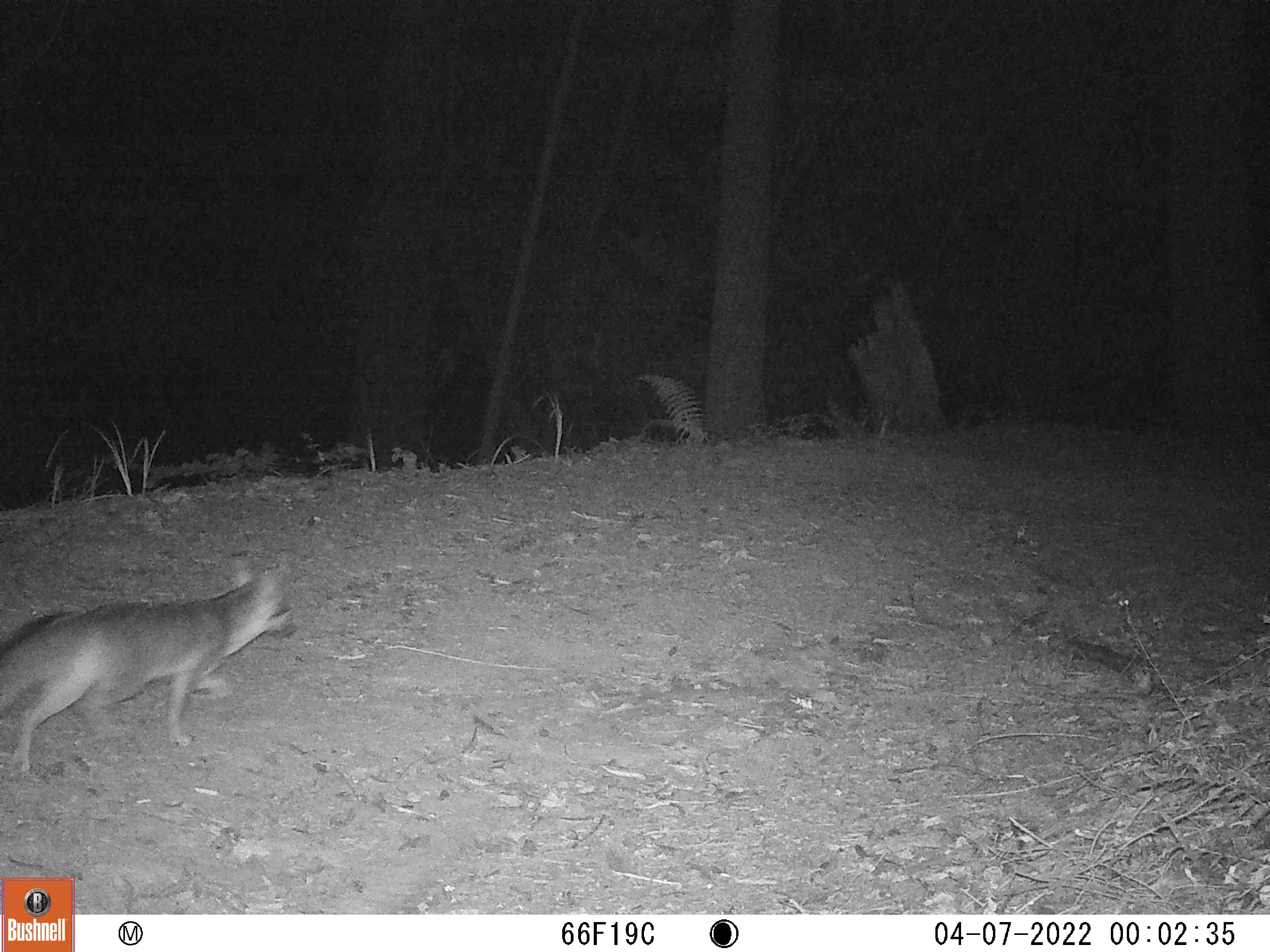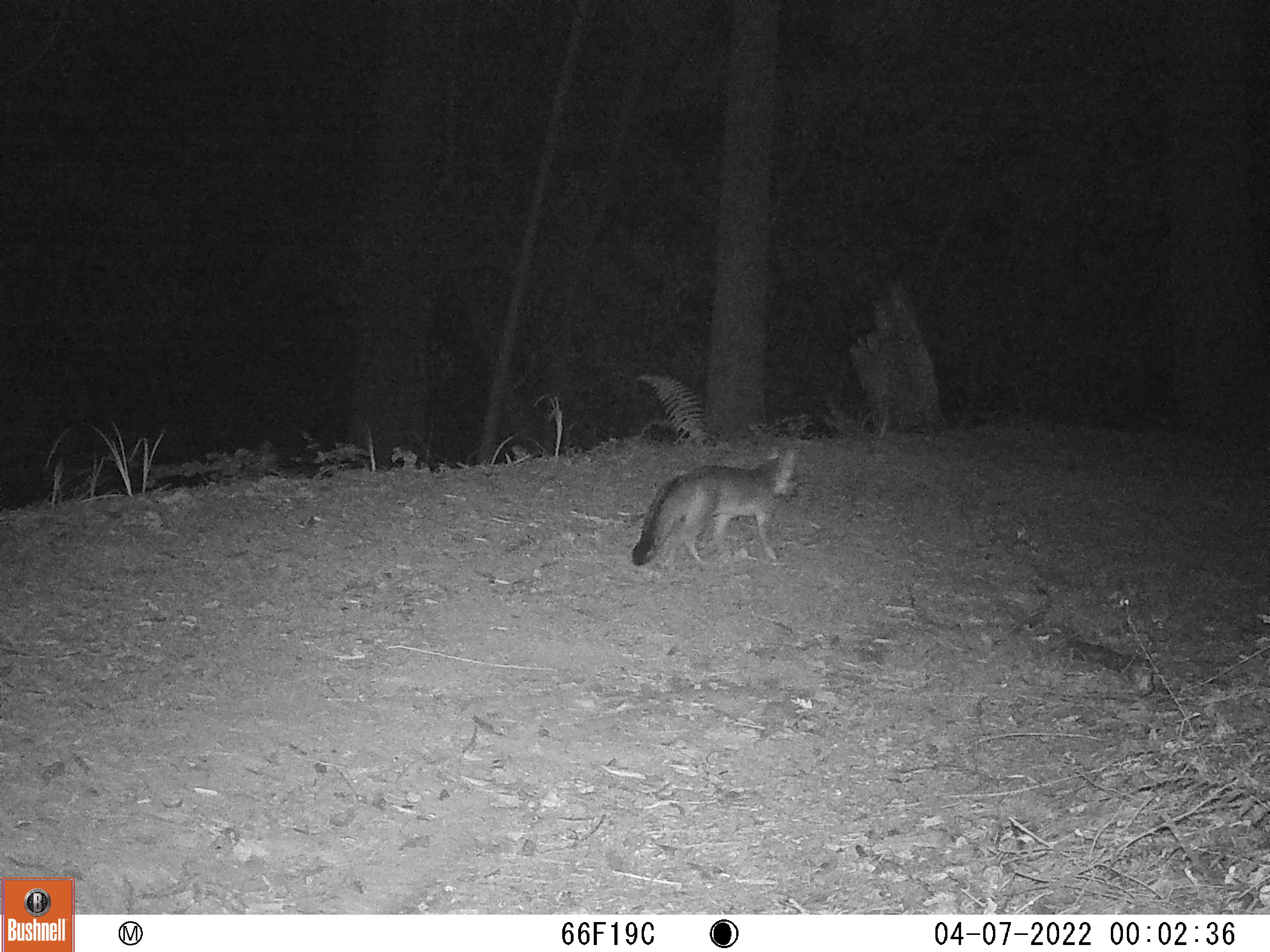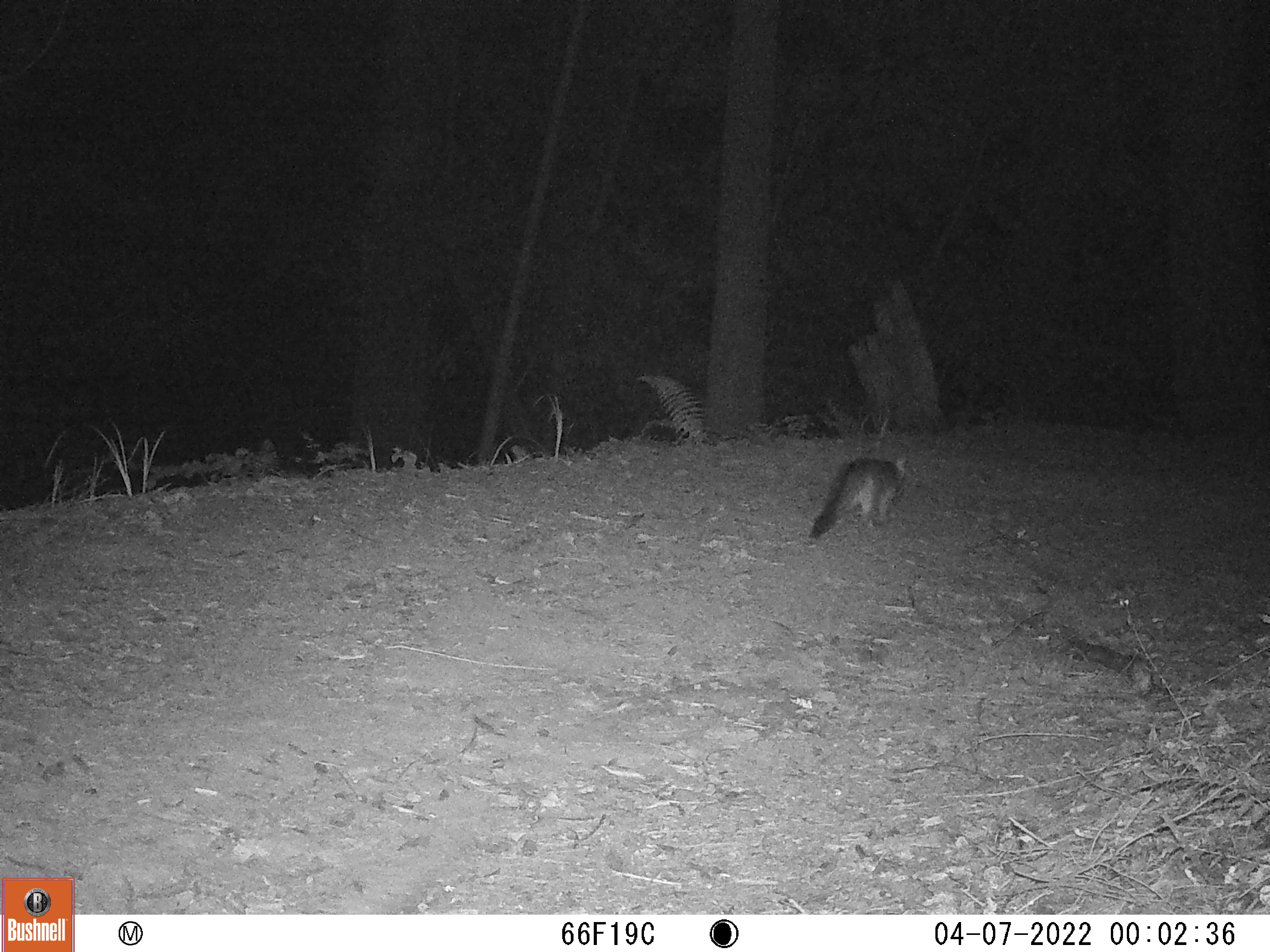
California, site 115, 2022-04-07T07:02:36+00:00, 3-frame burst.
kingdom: Animalia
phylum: Chordata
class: Mammalia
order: Carnivora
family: Canidae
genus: Urocyon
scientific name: Urocyon cinereoargenteus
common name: gray fox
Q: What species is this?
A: Gray fox (Urocyon cinereoargenteus).